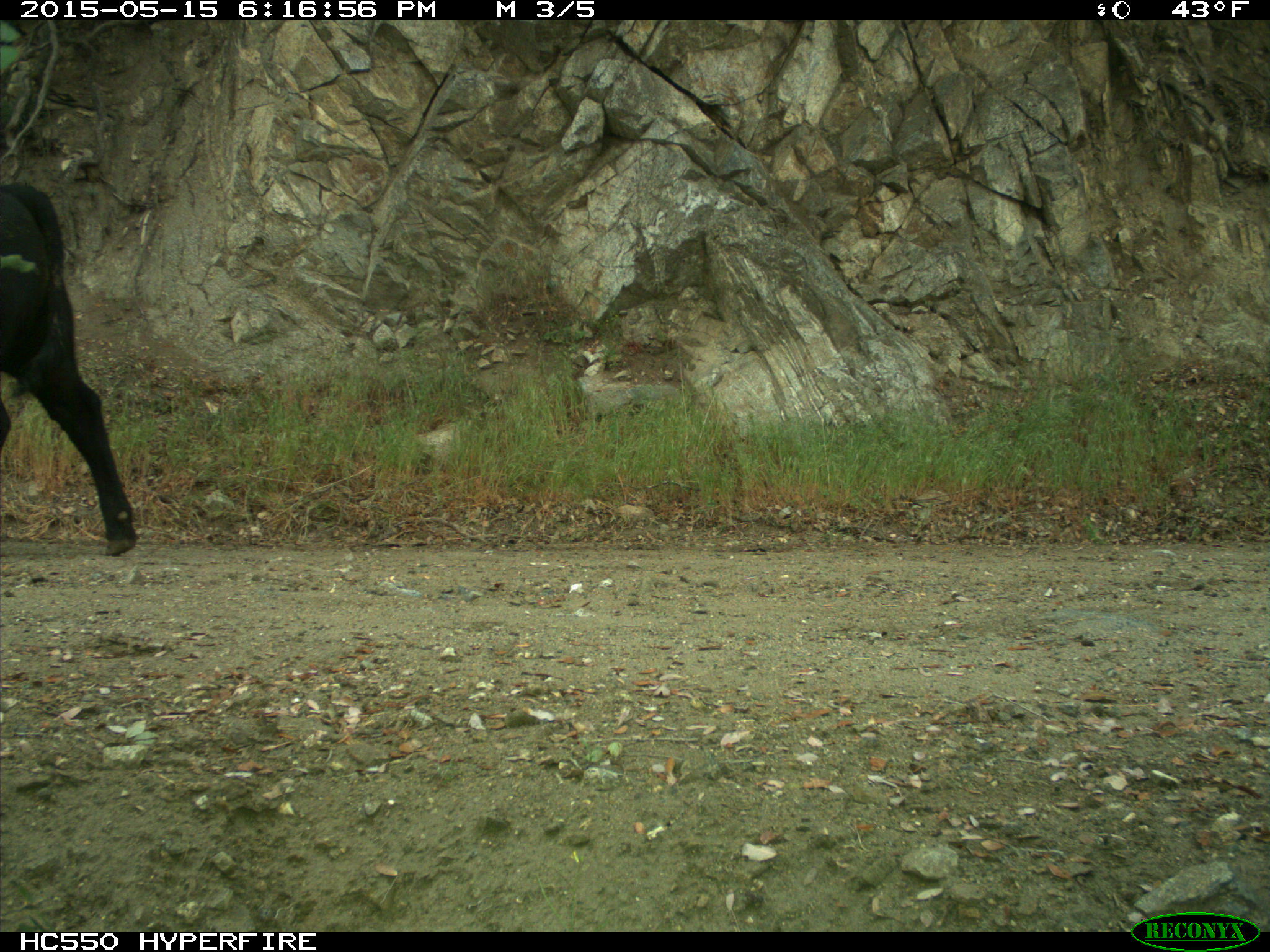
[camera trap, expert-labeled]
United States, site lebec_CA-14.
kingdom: Animalia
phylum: Chordata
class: Mammalia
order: Artiodactyla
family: Bovidae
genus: Bos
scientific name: Bos taurus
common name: domestic cow